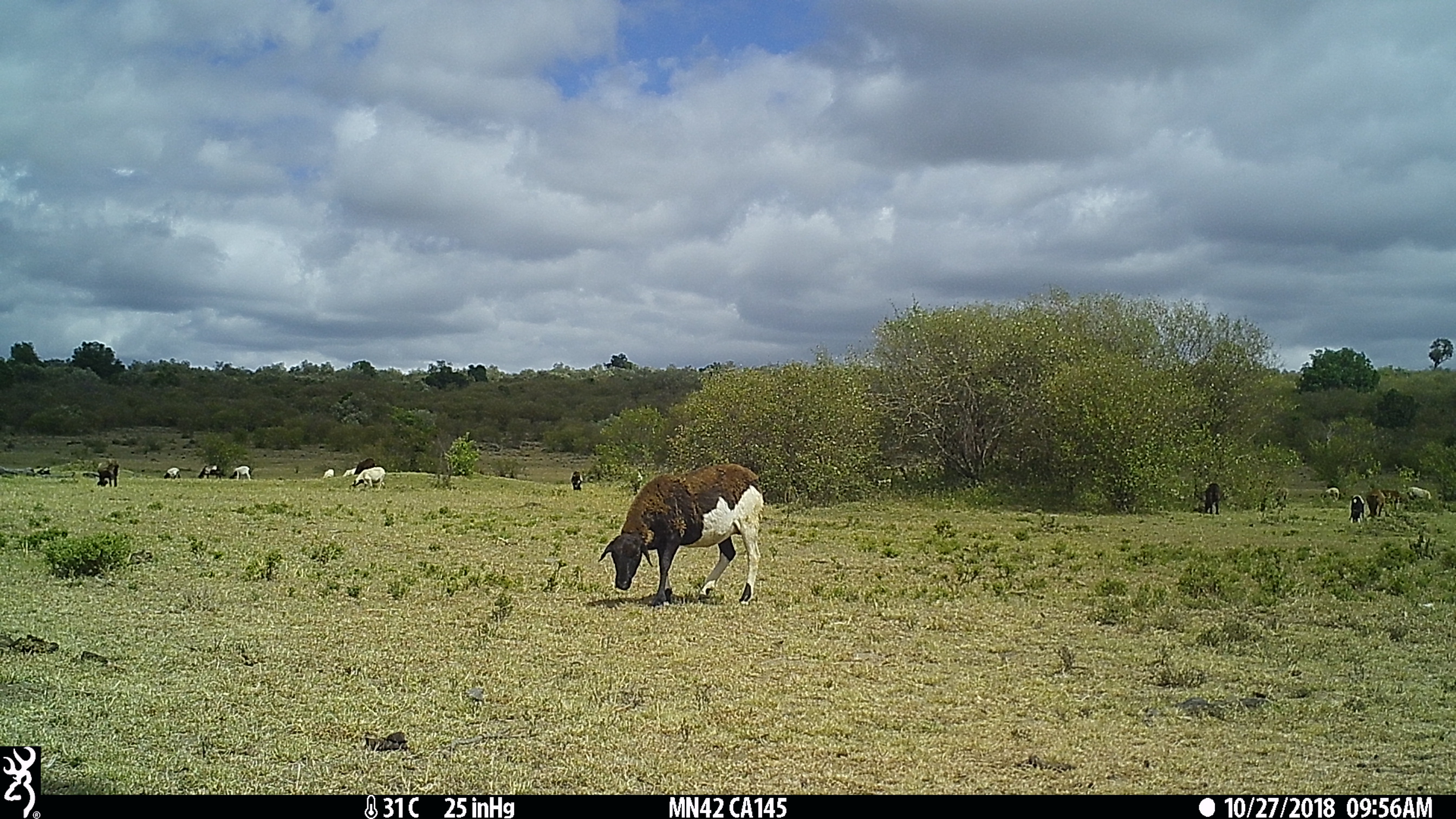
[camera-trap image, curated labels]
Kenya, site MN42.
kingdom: Animalia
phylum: Chordata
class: Mammalia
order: Artiodactyla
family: Bovidae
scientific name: Bovidae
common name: sheep or goat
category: shoat